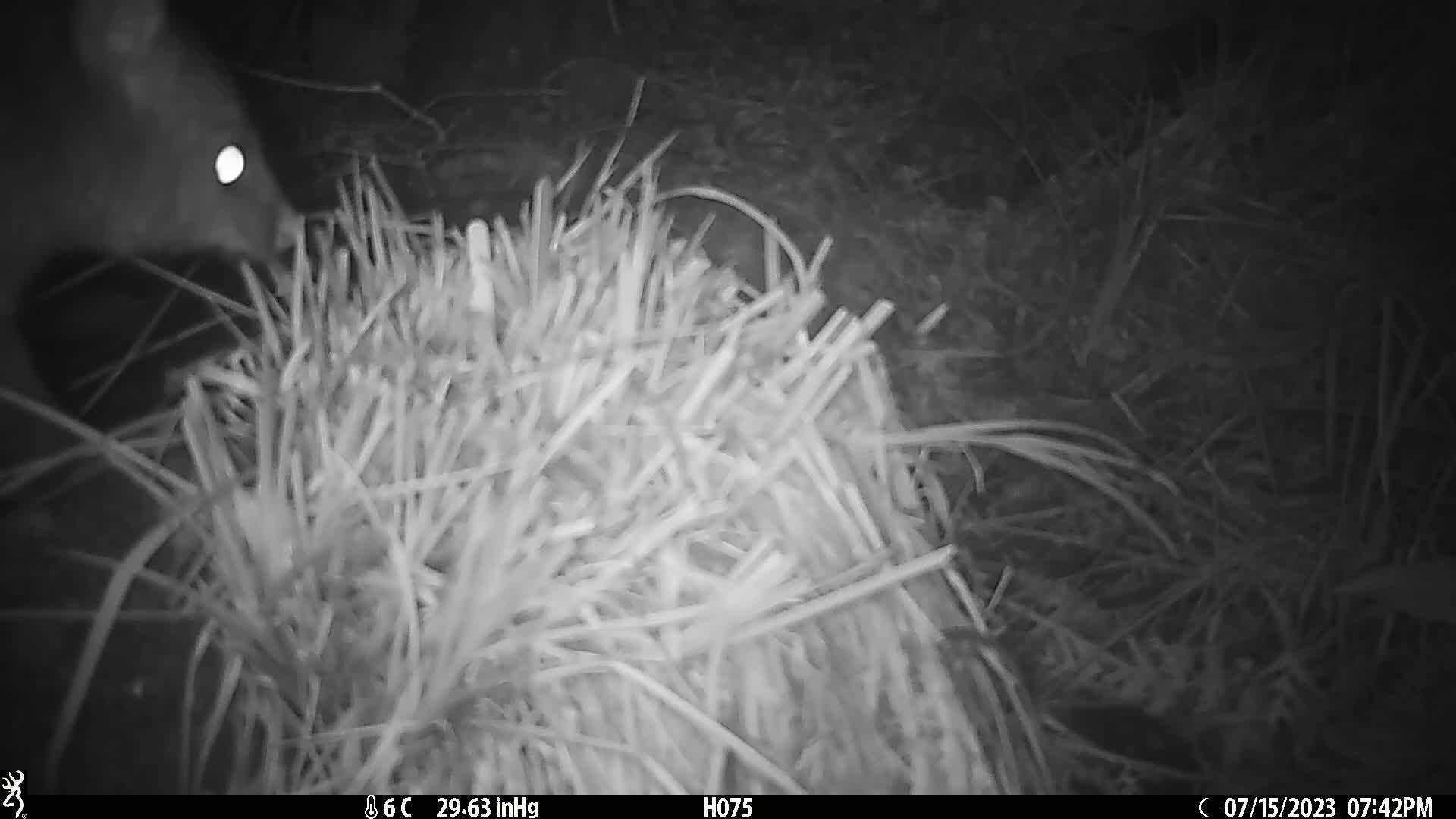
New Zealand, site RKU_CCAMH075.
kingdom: Animalia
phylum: Chordata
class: Mammalia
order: Diprotodontia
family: Phalangeridae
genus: Trichosurus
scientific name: Trichosurus vulpecula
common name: common brushtail possum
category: possum